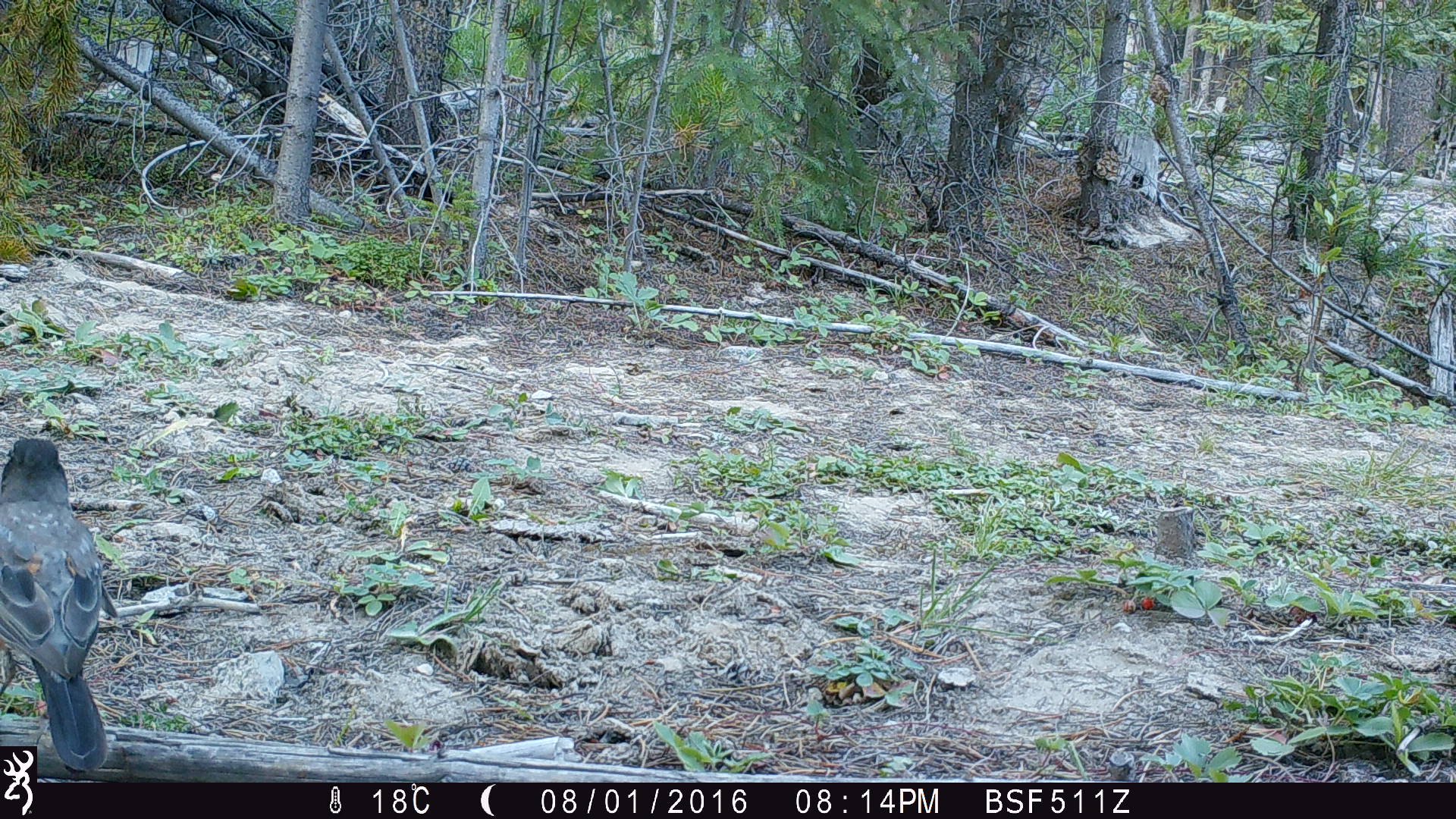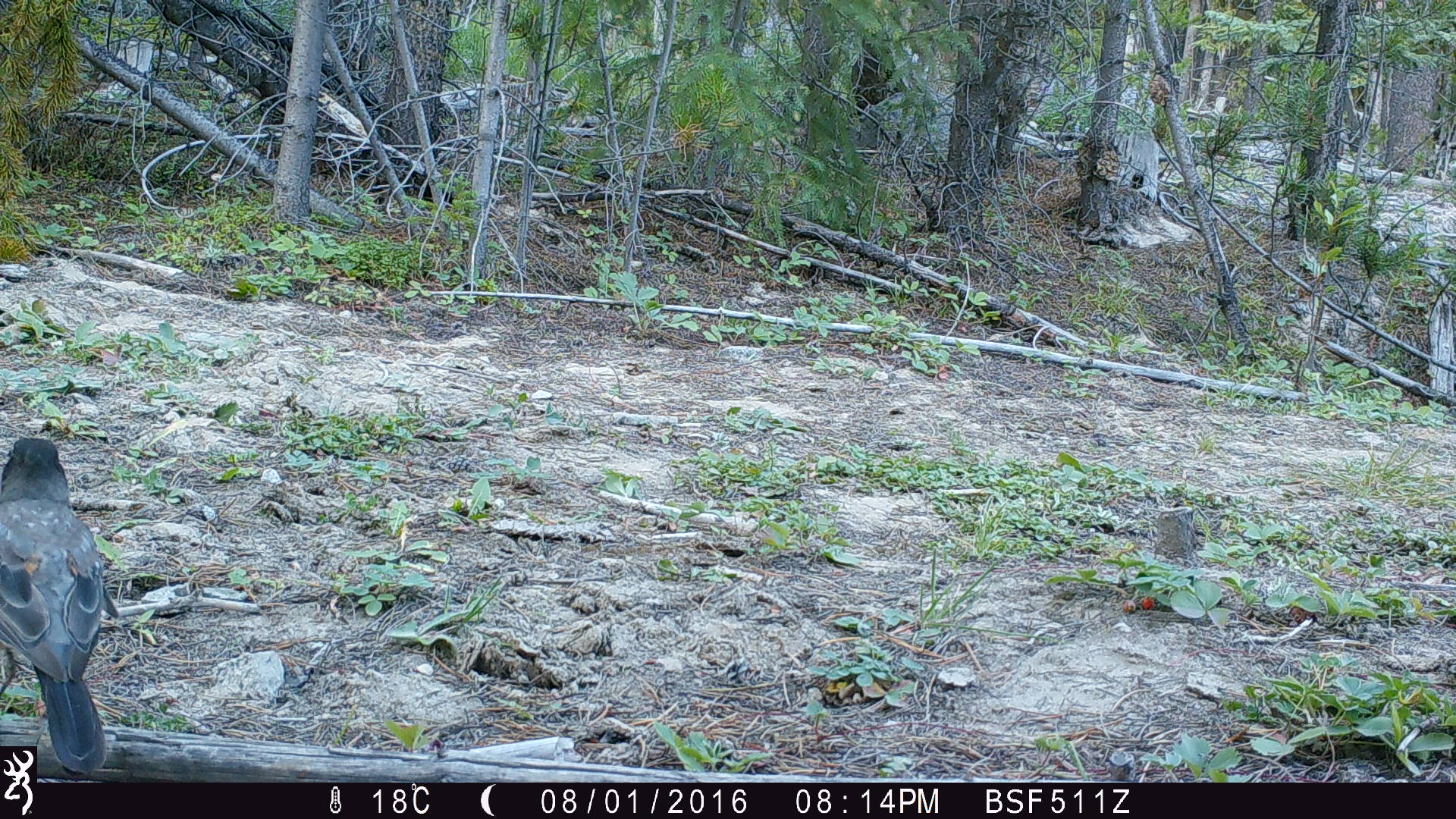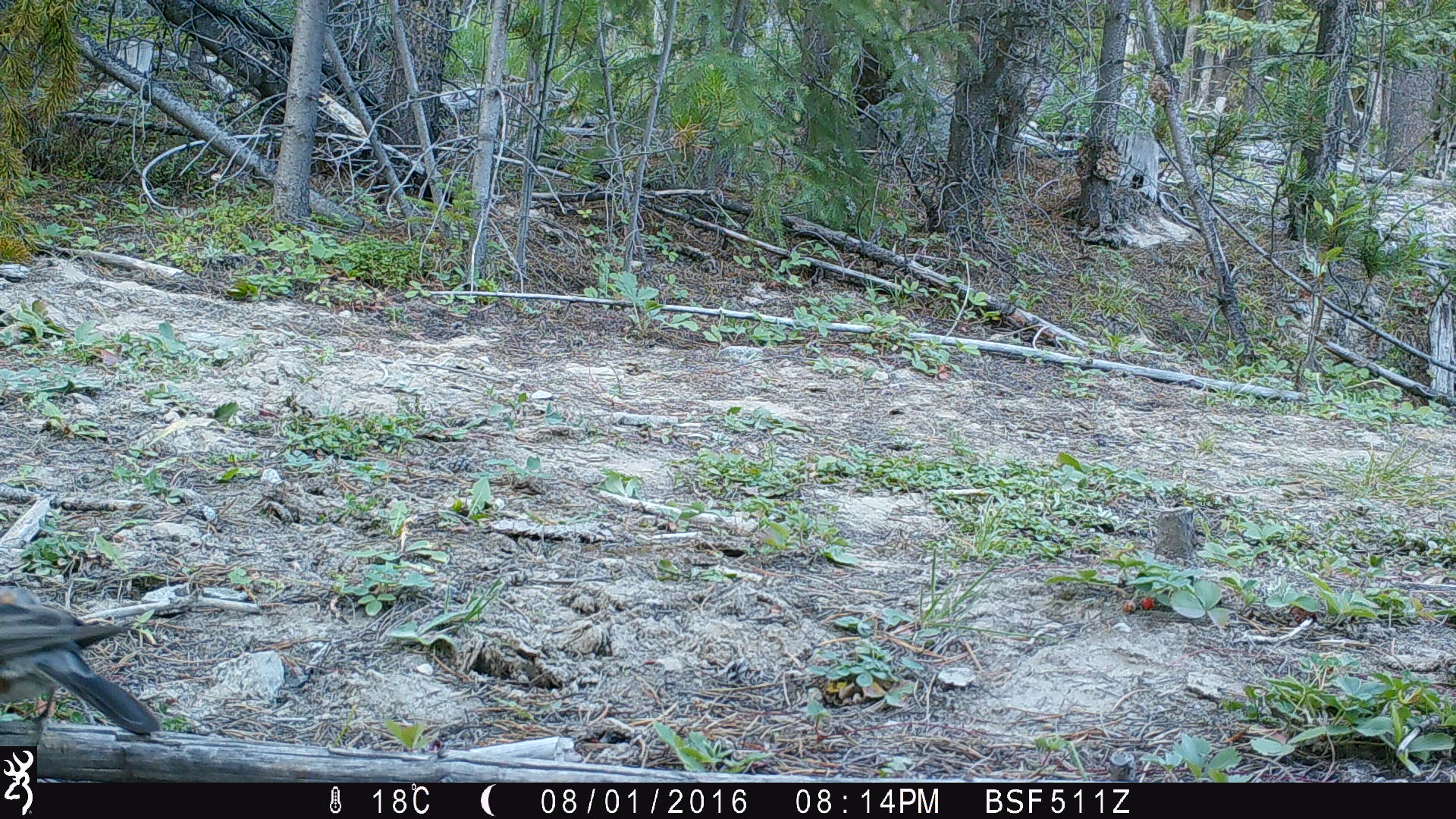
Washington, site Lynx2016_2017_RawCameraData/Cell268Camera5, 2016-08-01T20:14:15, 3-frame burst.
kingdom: Animalia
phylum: Chordata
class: Aves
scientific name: Aves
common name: birds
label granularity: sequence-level